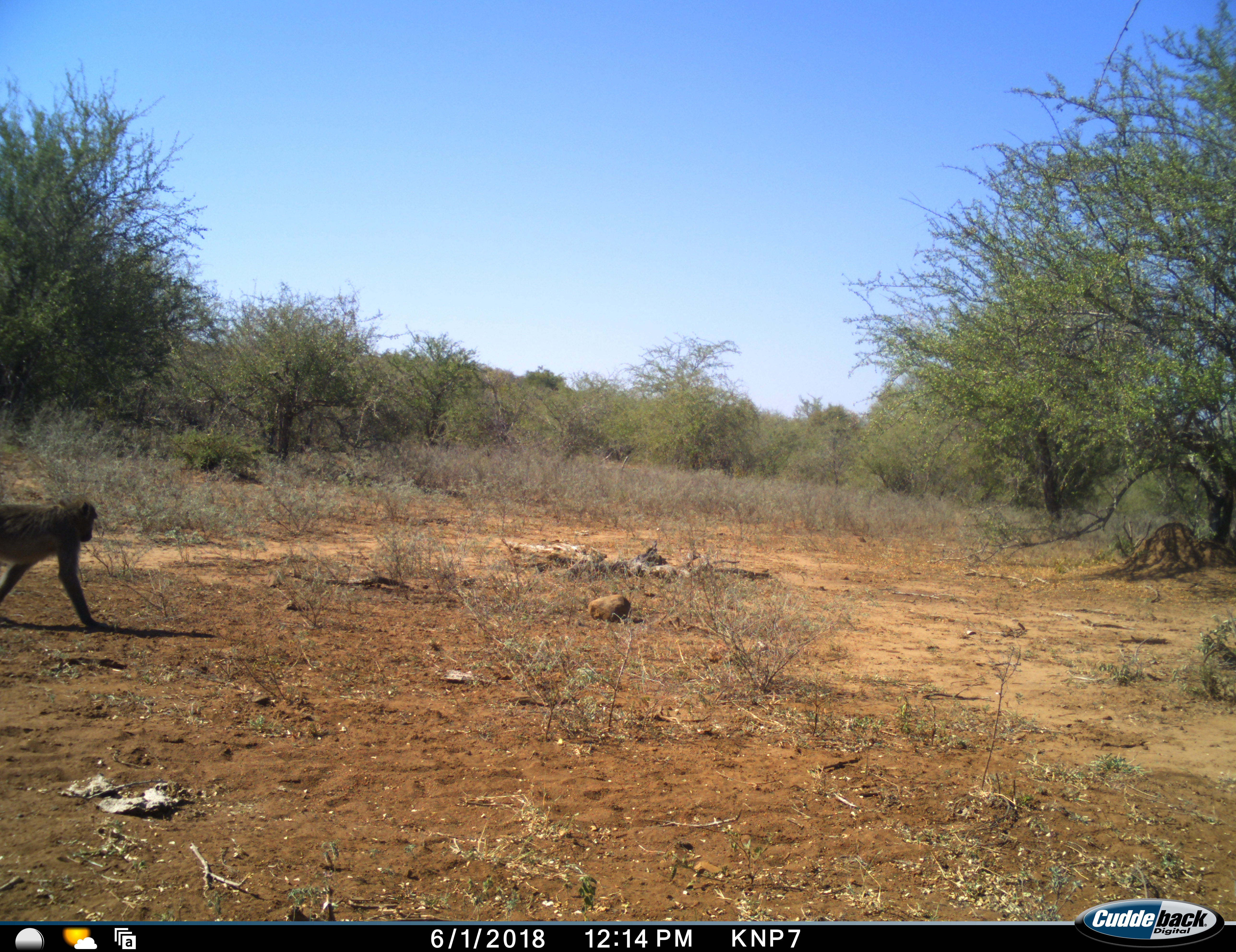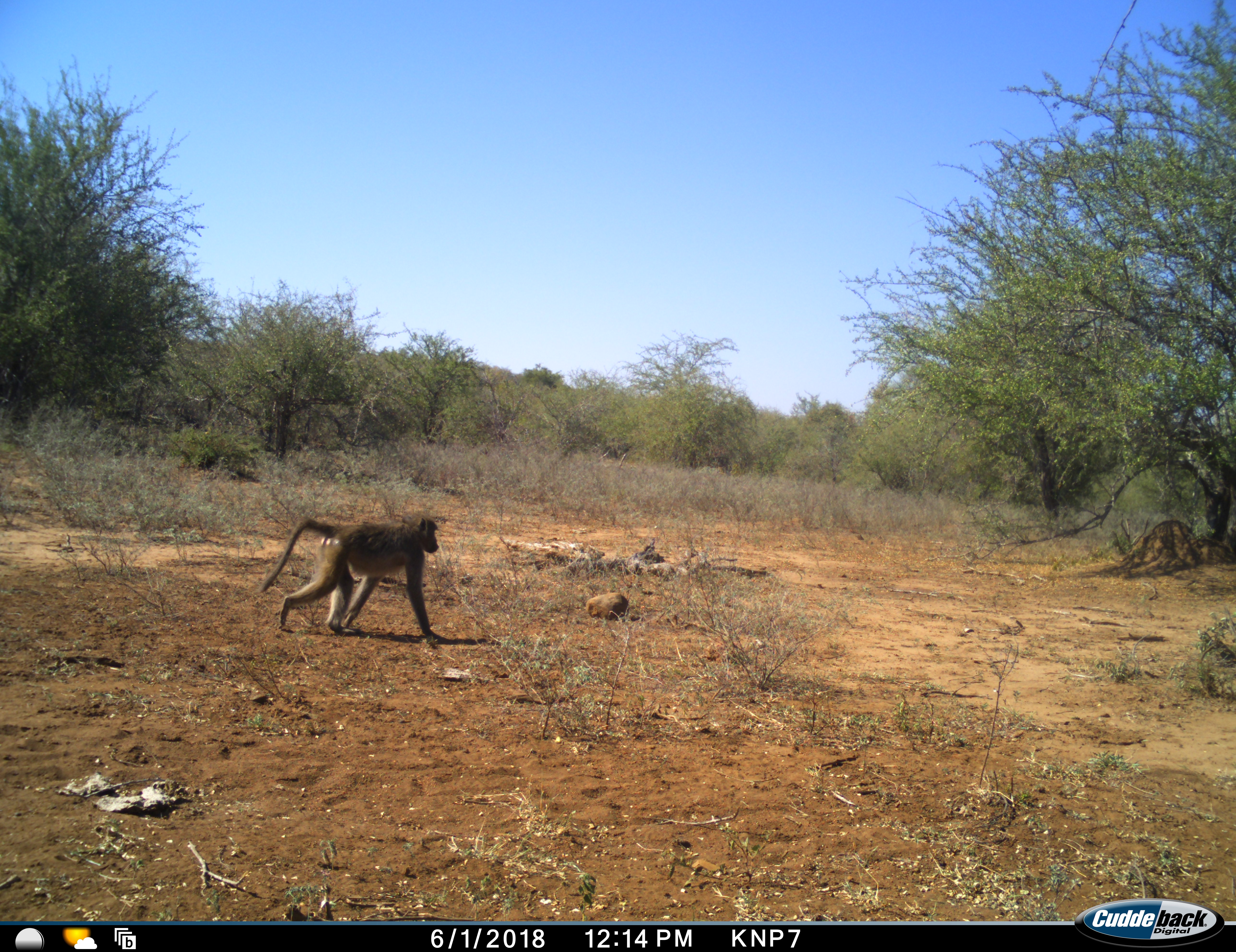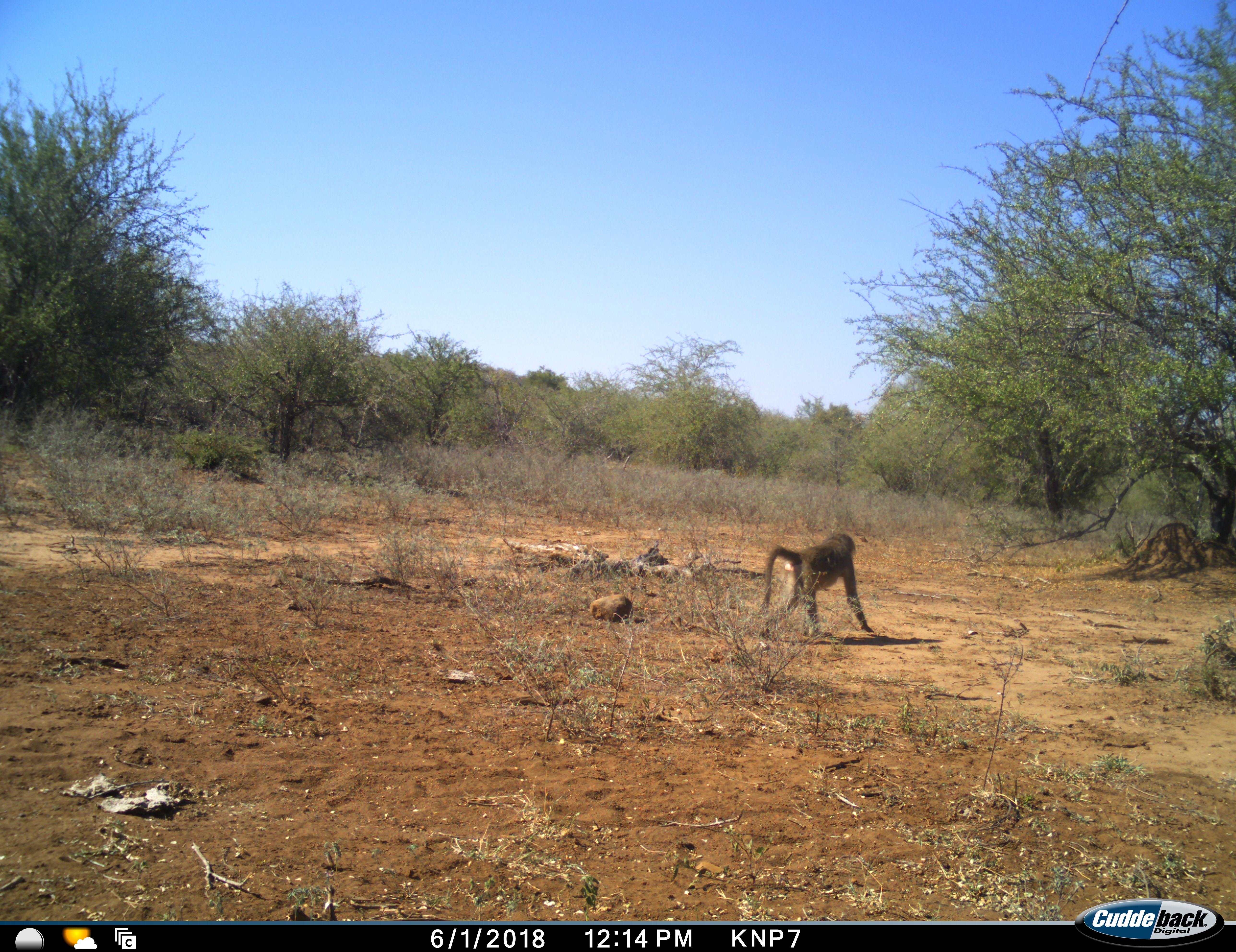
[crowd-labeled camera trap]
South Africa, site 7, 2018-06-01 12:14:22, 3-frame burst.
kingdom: Animalia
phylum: Chordata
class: Mammalia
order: Primates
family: Cercopithecidae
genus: Papio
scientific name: Papio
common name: baboon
Baboon (Papio), count 1. Behavior (volunteer vote fractions): standing 0%, resting 0%, moving 100%, interacting 0%. Young present (vote fraction): 0%. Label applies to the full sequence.